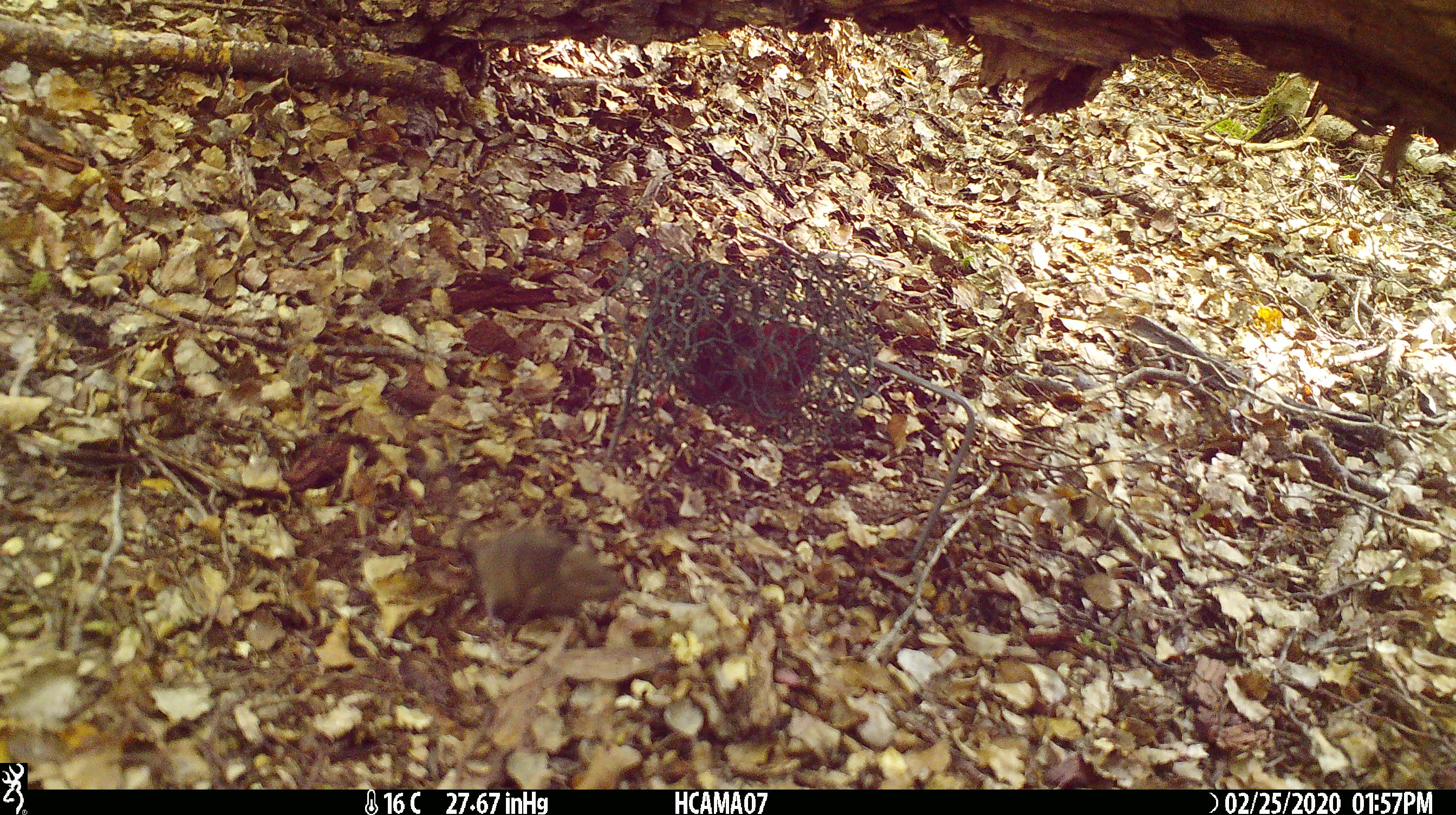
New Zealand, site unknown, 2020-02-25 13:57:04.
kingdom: Animalia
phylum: Chordata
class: Mammalia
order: Rodentia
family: Muridae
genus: Mus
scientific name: Mus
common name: mouse